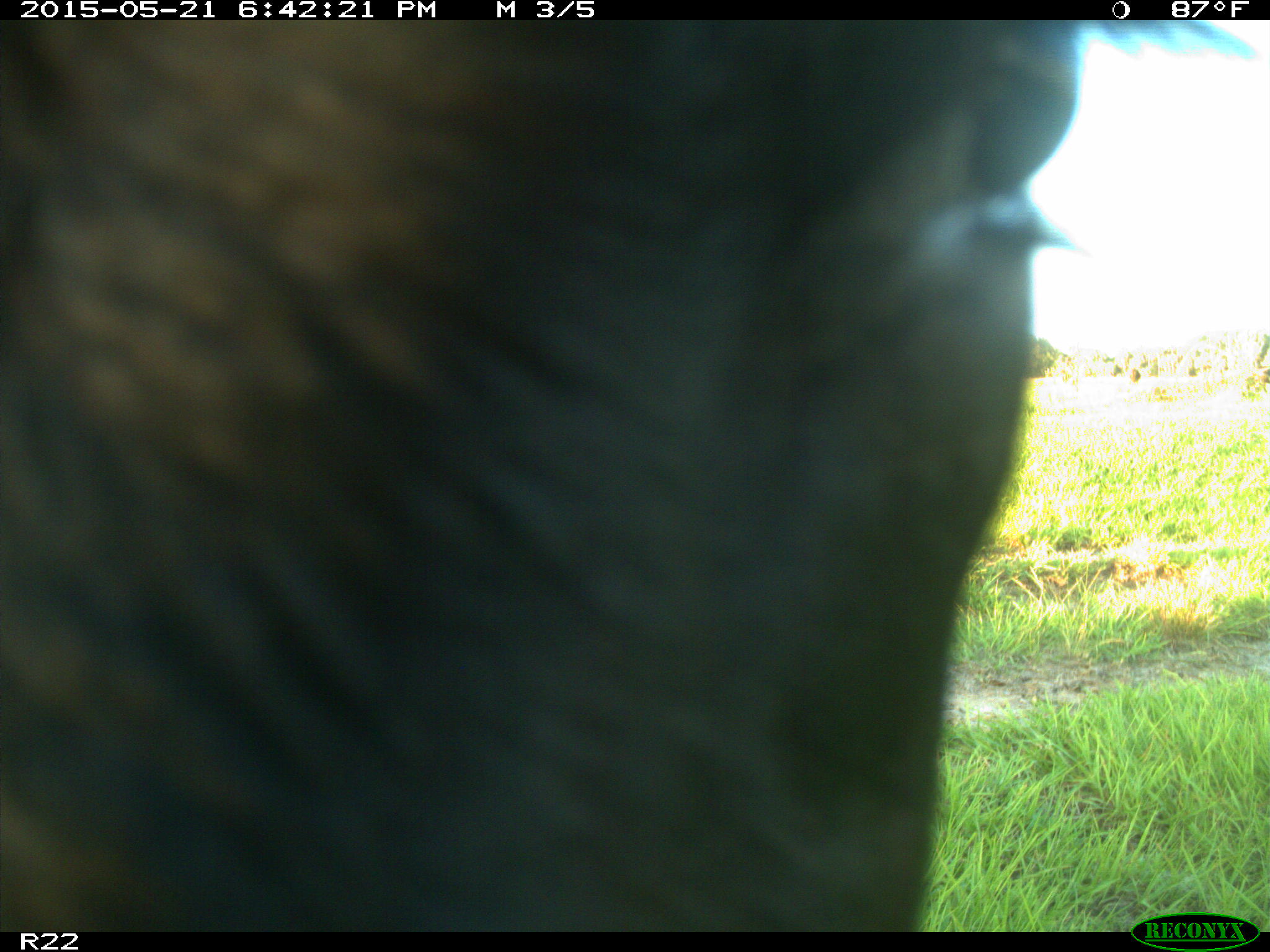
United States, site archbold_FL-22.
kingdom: Animalia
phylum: Chordata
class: Mammalia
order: Artiodactyla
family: Bovidae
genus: Bos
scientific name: Bos taurus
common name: domestic cow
Bos taurus (domestic cow).